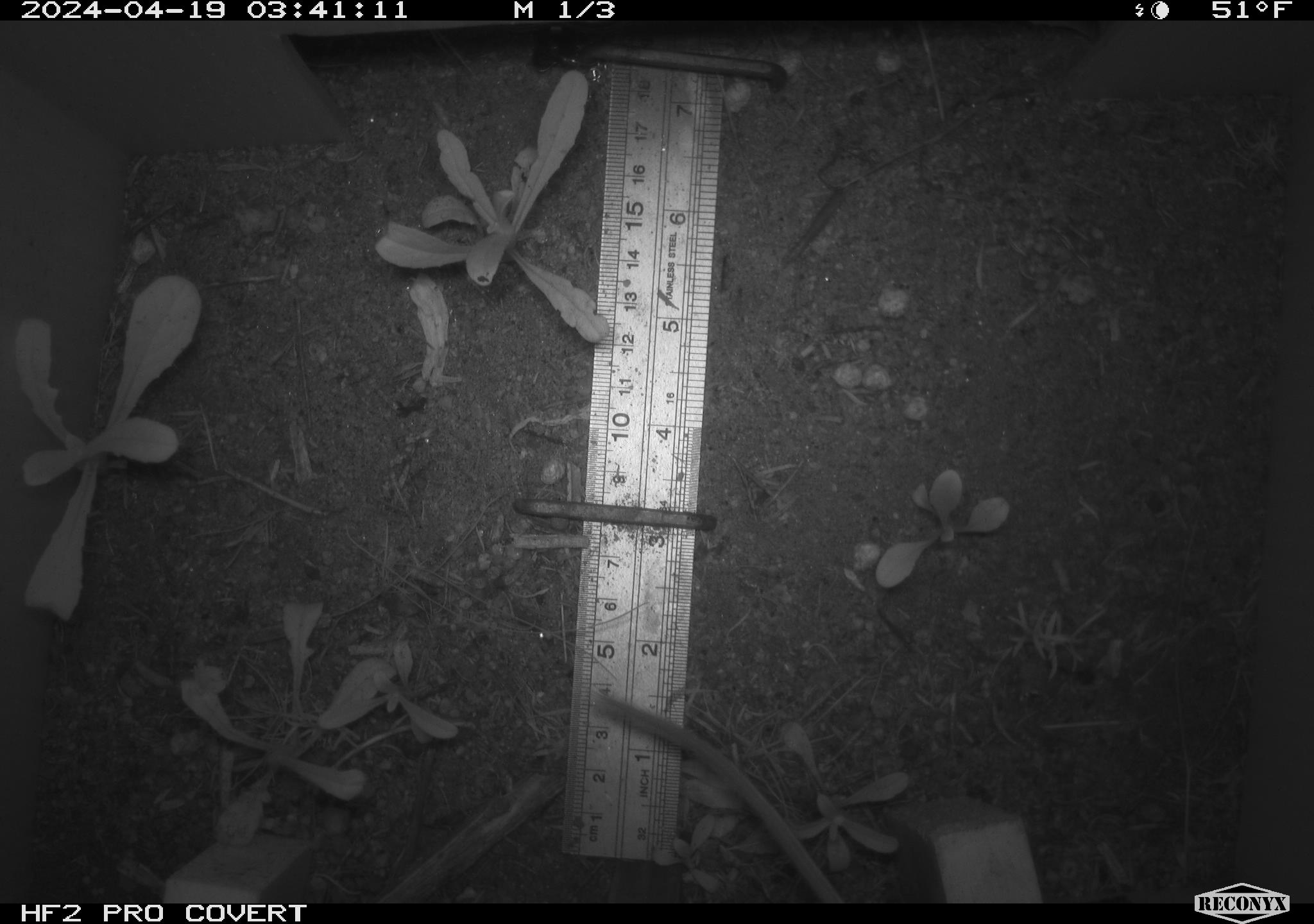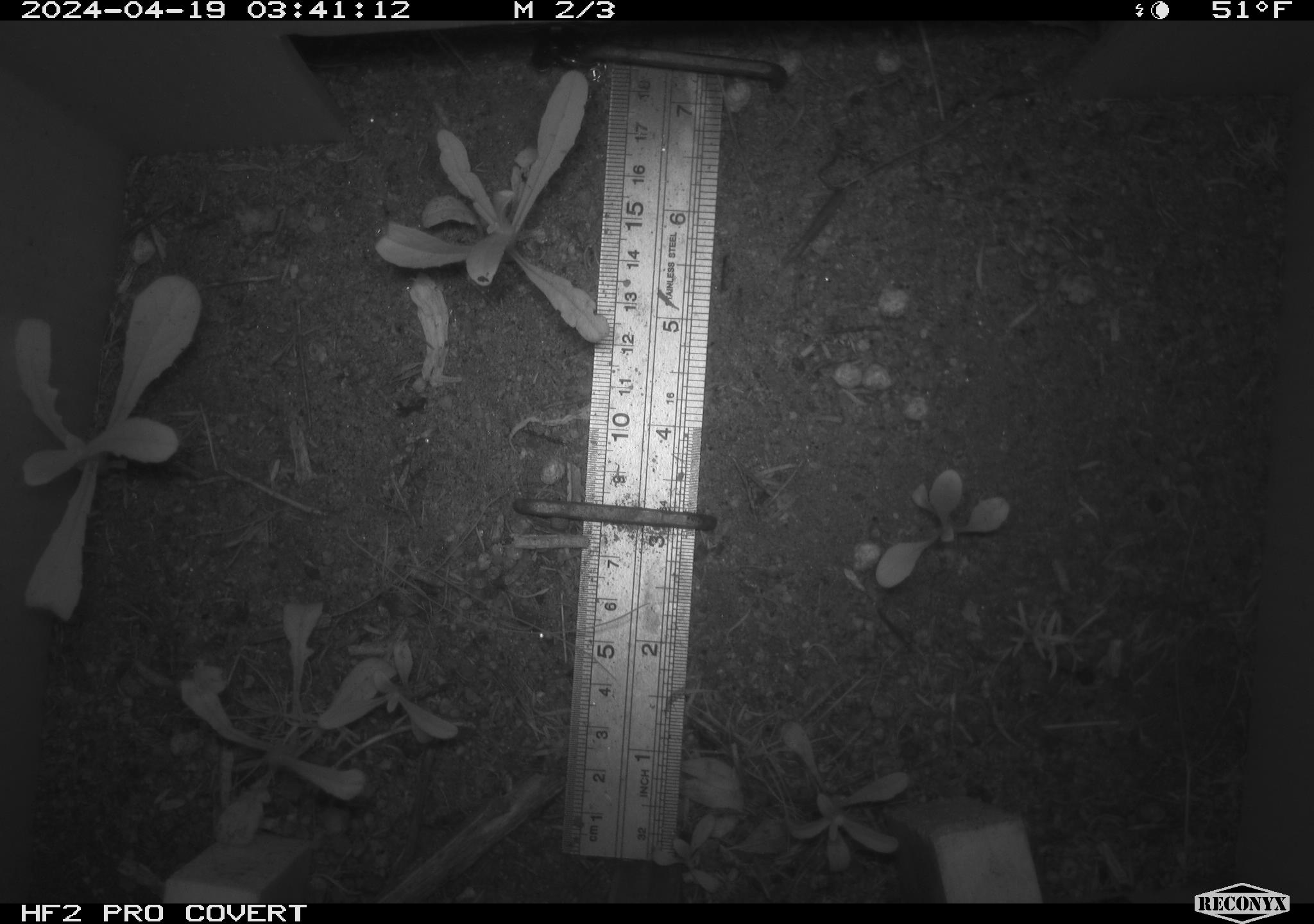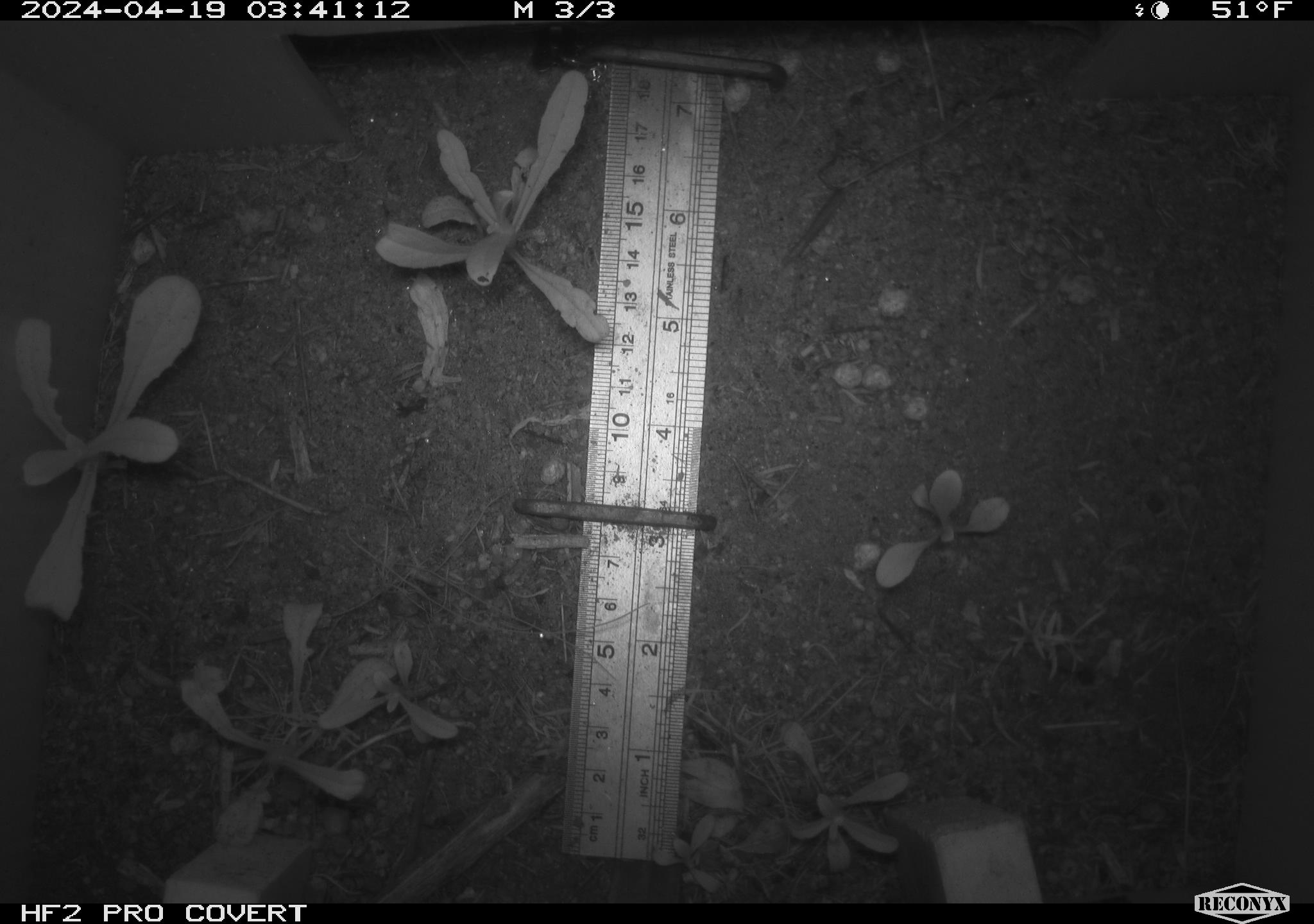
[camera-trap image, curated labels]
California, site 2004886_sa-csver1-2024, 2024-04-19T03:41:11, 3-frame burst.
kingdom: Animalia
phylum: Chordata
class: Mammalia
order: Rodentia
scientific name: Rodentia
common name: rodent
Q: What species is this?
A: Rodent (Rodentia).